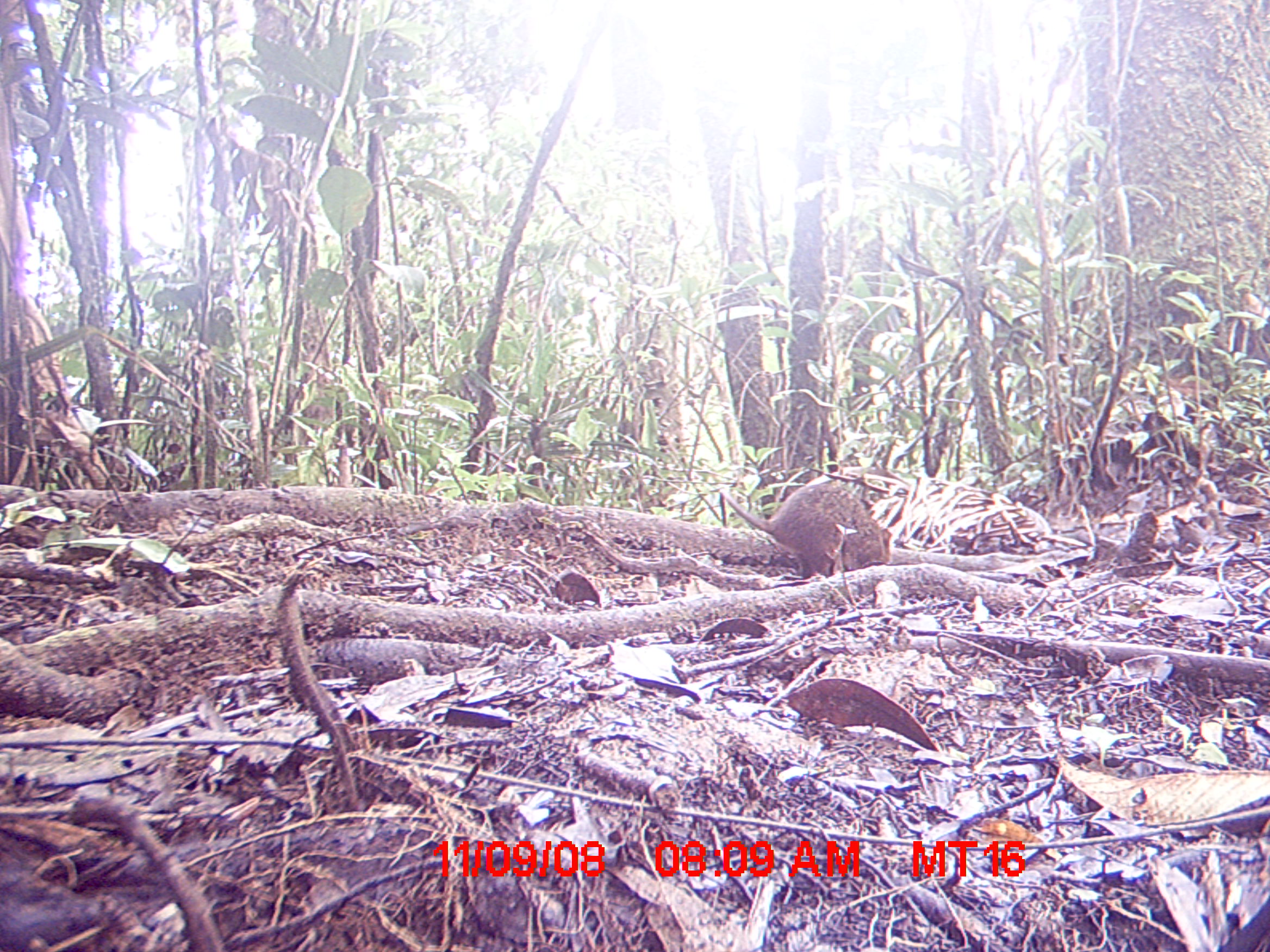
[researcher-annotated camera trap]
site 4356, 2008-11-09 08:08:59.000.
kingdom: Animalia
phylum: Chordata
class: Mammalia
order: Rodentia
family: Muridae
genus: Rattus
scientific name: Rattus rattus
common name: black rat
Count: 1.